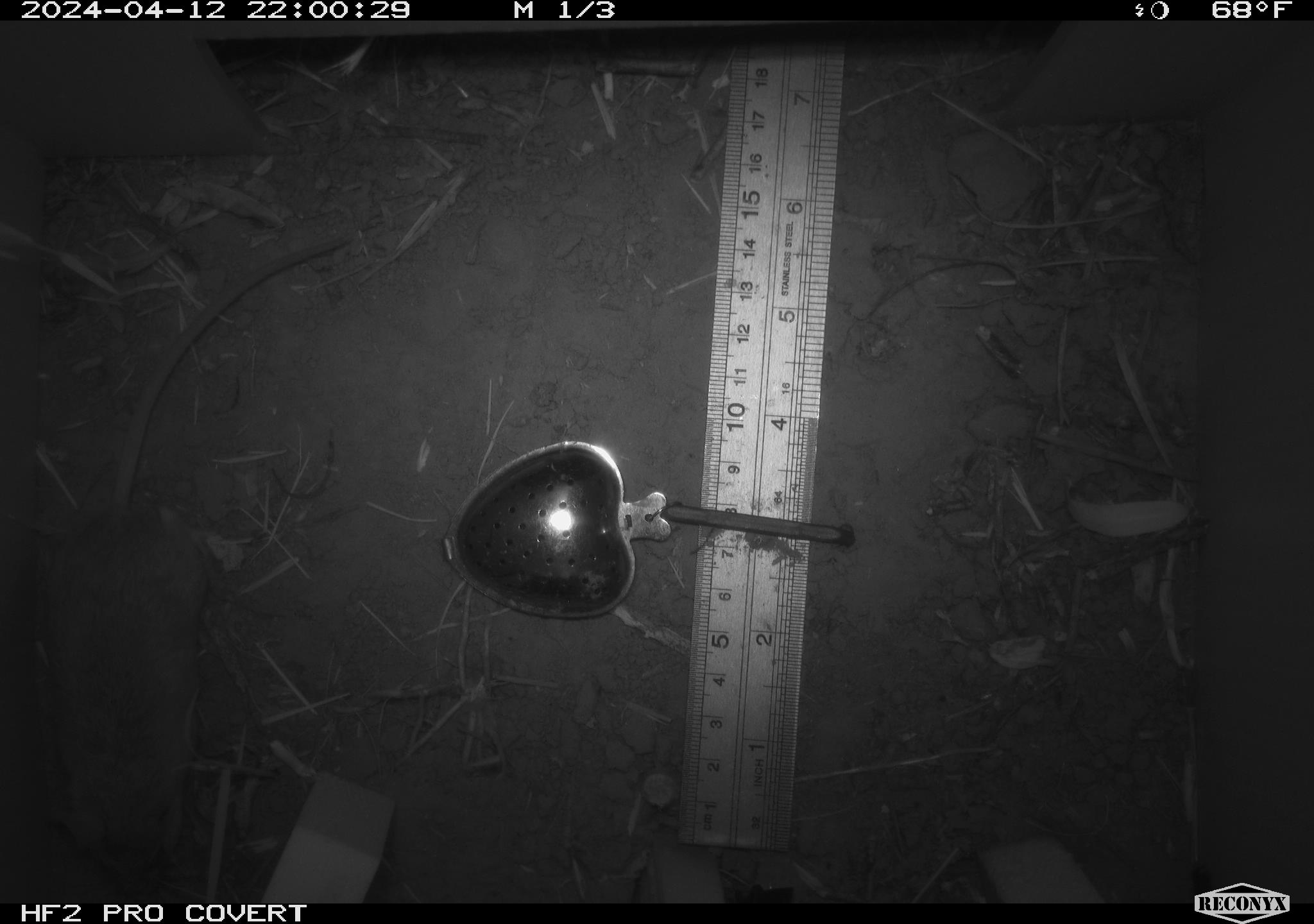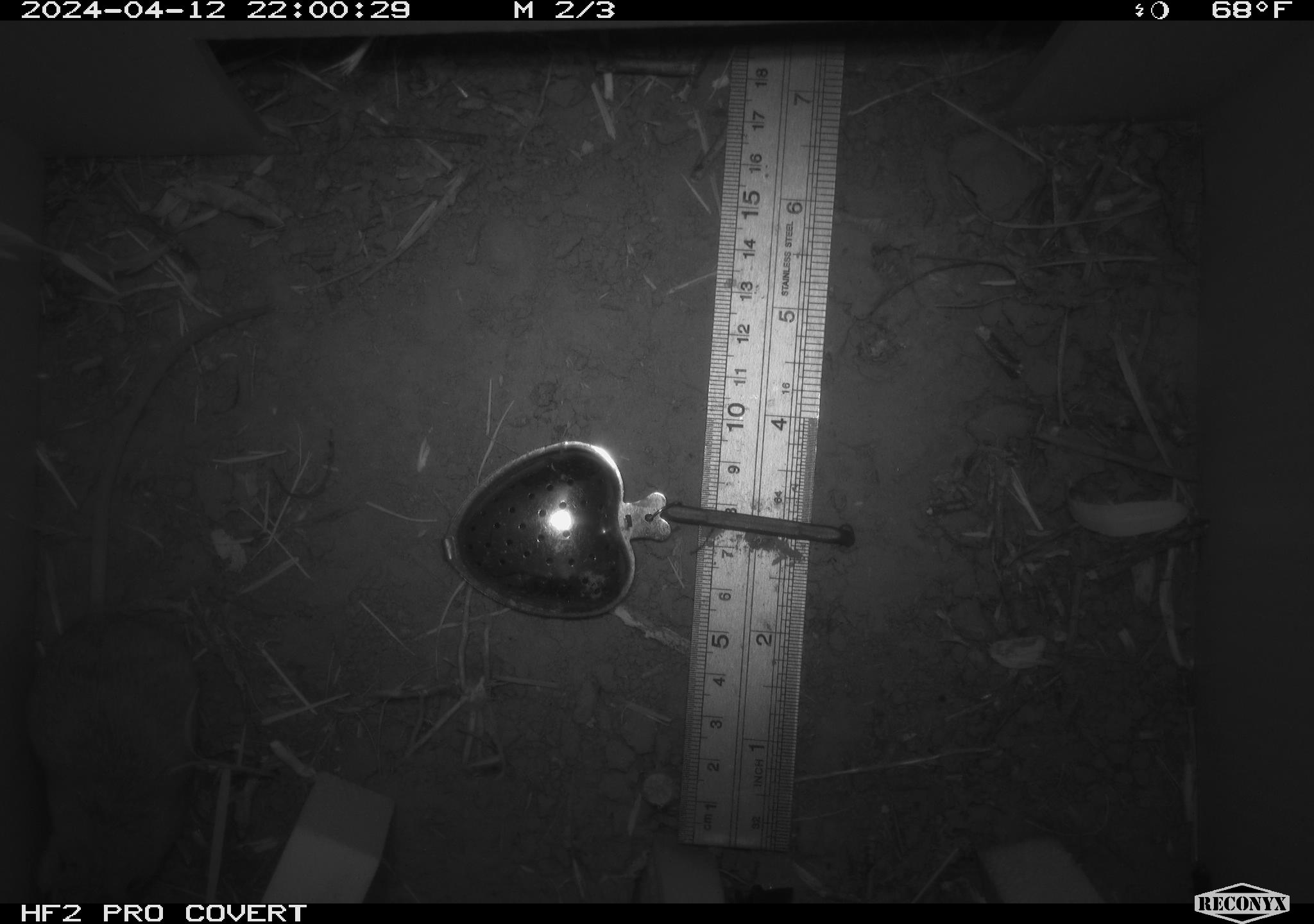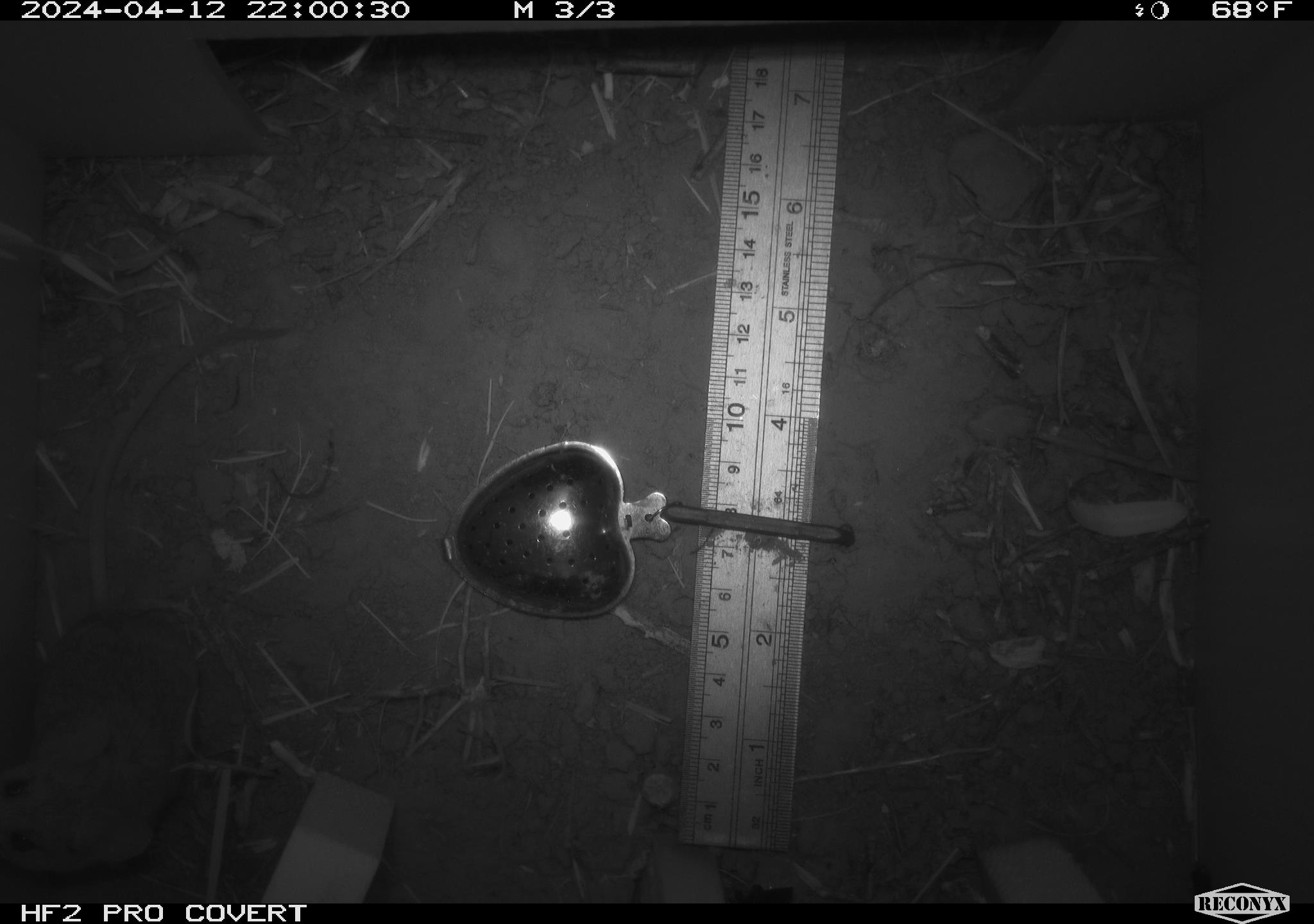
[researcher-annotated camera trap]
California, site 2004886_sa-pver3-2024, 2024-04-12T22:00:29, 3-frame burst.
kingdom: Animalia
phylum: Chordata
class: Mammalia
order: Rodentia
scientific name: Rodentia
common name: mouse species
Mouse species (Rodentia).